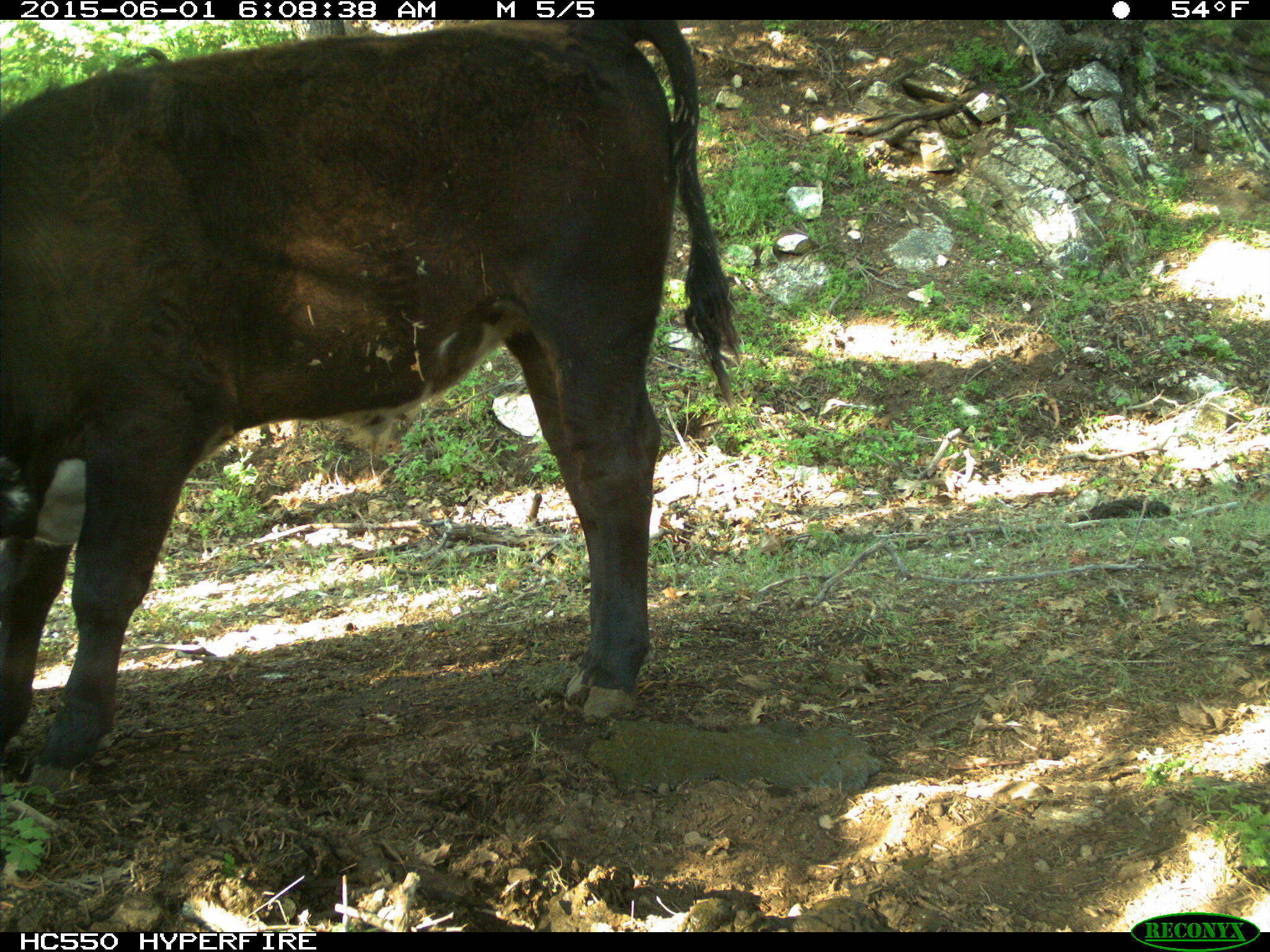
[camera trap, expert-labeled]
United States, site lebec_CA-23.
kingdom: Animalia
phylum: Chordata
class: Mammalia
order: Artiodactyla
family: Bovidae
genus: Bos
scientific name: Bos taurus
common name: domestic cow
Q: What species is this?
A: Bos taurus (domestic cow).